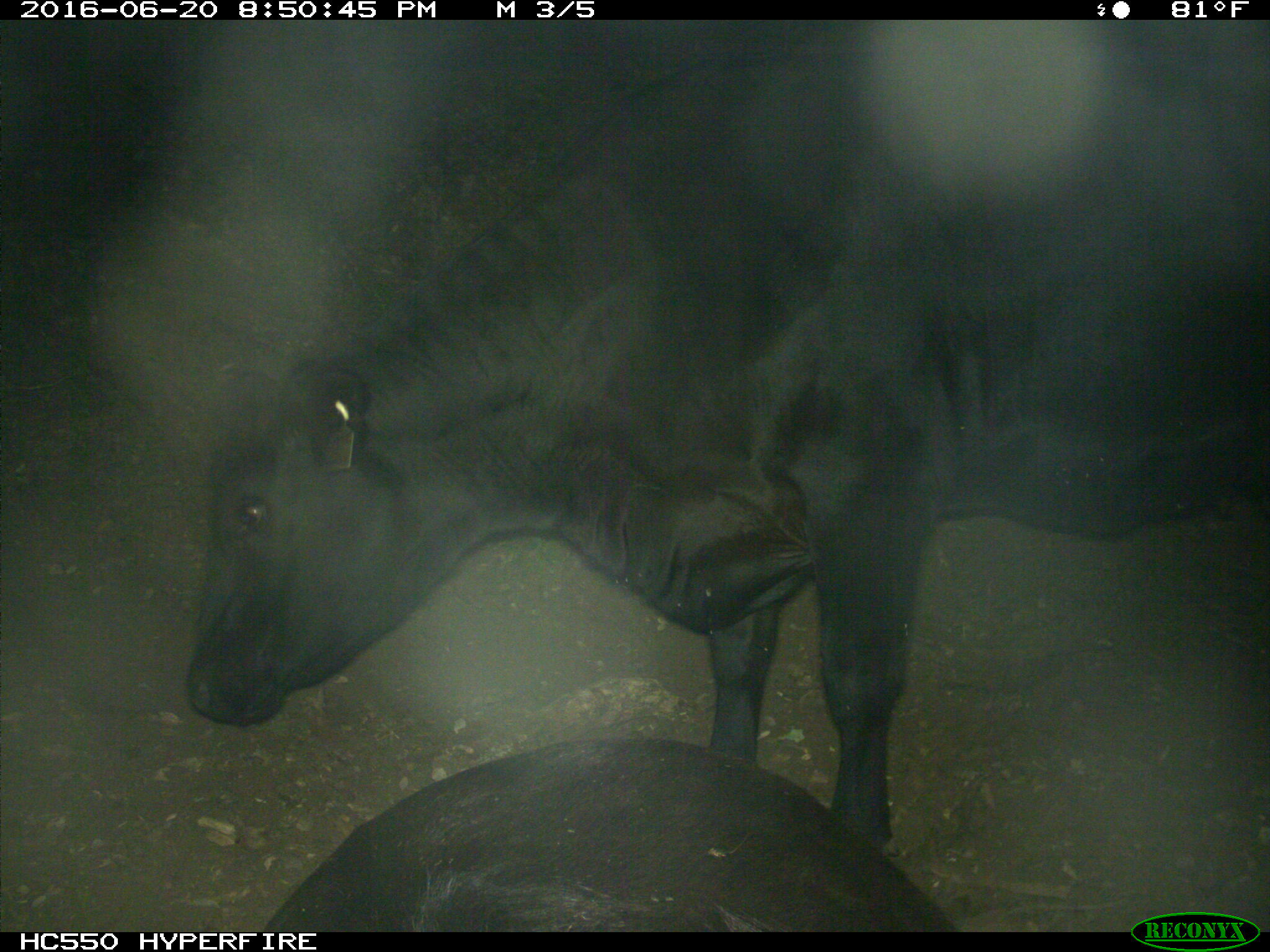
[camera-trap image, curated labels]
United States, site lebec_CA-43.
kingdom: Animalia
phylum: Chordata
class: Mammalia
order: Artiodactyla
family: Bovidae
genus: Bos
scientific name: Bos taurus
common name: domestic cow